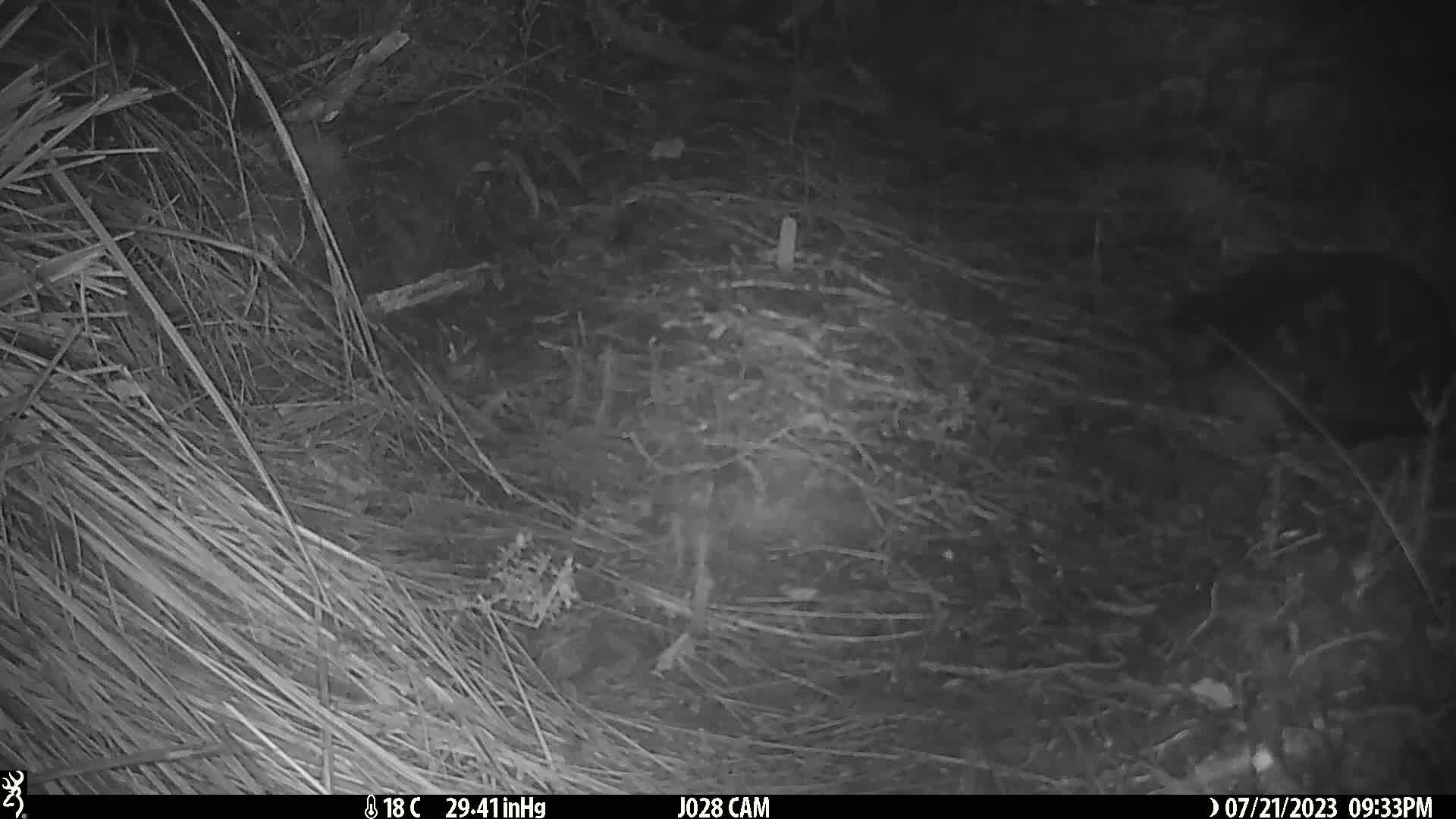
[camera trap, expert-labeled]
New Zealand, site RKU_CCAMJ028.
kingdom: Animalia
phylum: Chordata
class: Mammalia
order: Carnivora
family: Felidae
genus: Felis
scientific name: Felis catus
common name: domestic cat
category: cat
Cat (domestic cat) (Felis catus).